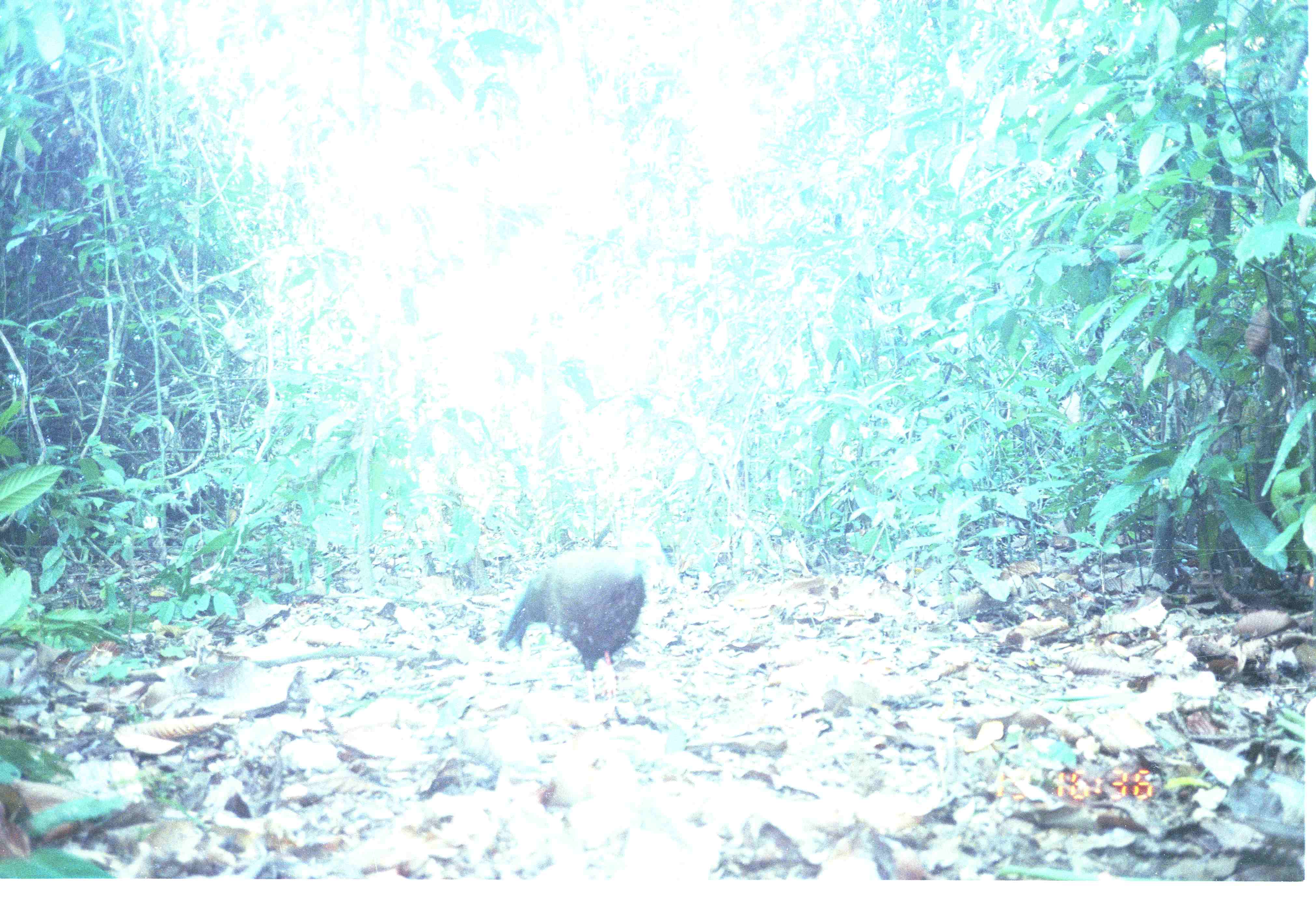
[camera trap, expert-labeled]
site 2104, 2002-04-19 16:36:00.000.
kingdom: Animalia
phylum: Chordata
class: Aves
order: Galliformes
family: Phasianidae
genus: Argusianus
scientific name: Argusianus argus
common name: great argus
Argusianus argus (great argus), count 1.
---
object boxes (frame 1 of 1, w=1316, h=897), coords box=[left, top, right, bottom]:
argusianus argus: box=[499, 537, 648, 710]